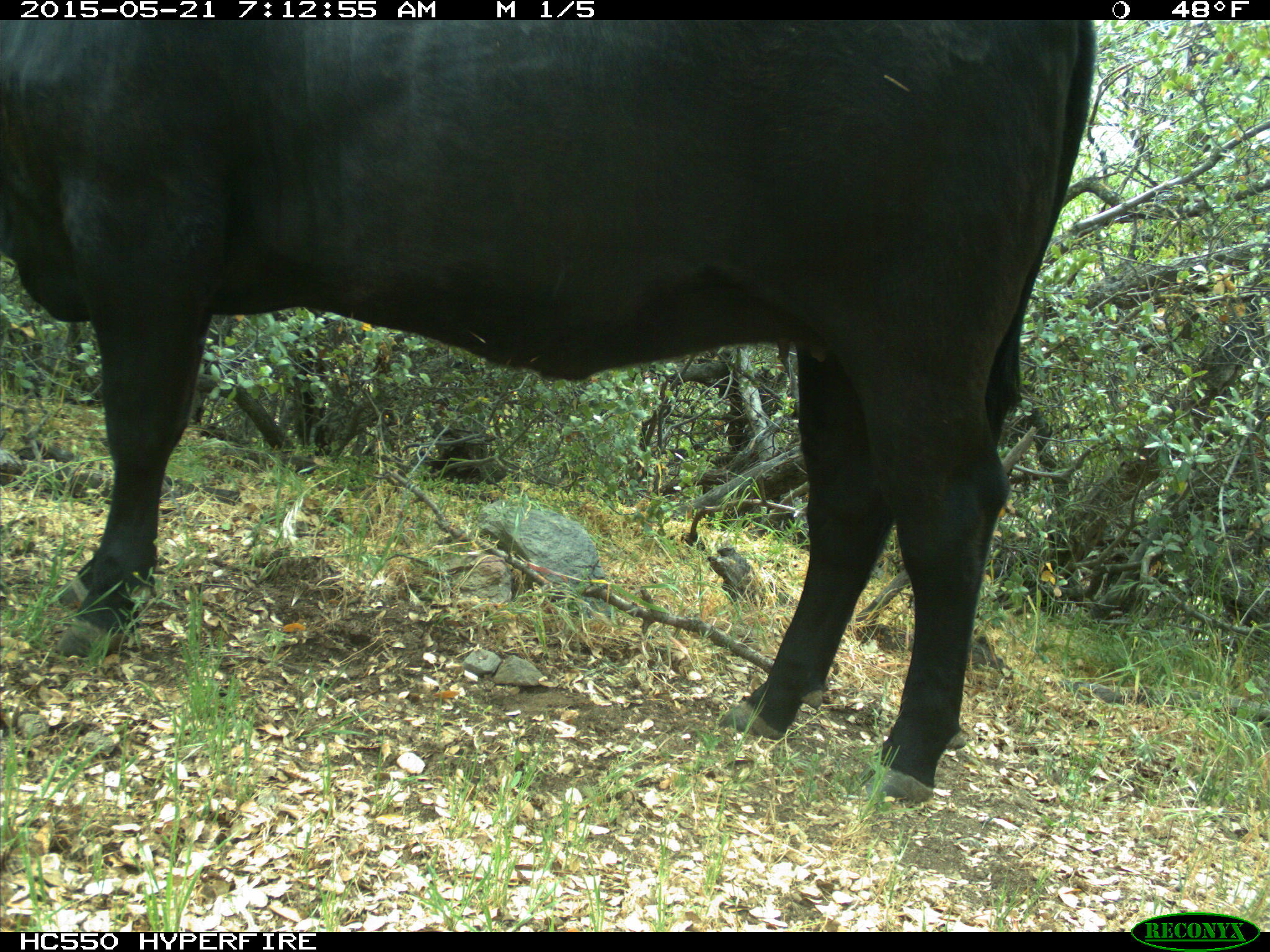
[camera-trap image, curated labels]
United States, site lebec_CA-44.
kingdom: Animalia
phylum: Chordata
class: Mammalia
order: Artiodactyla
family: Bovidae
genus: Bos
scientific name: Bos taurus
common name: domestic cow